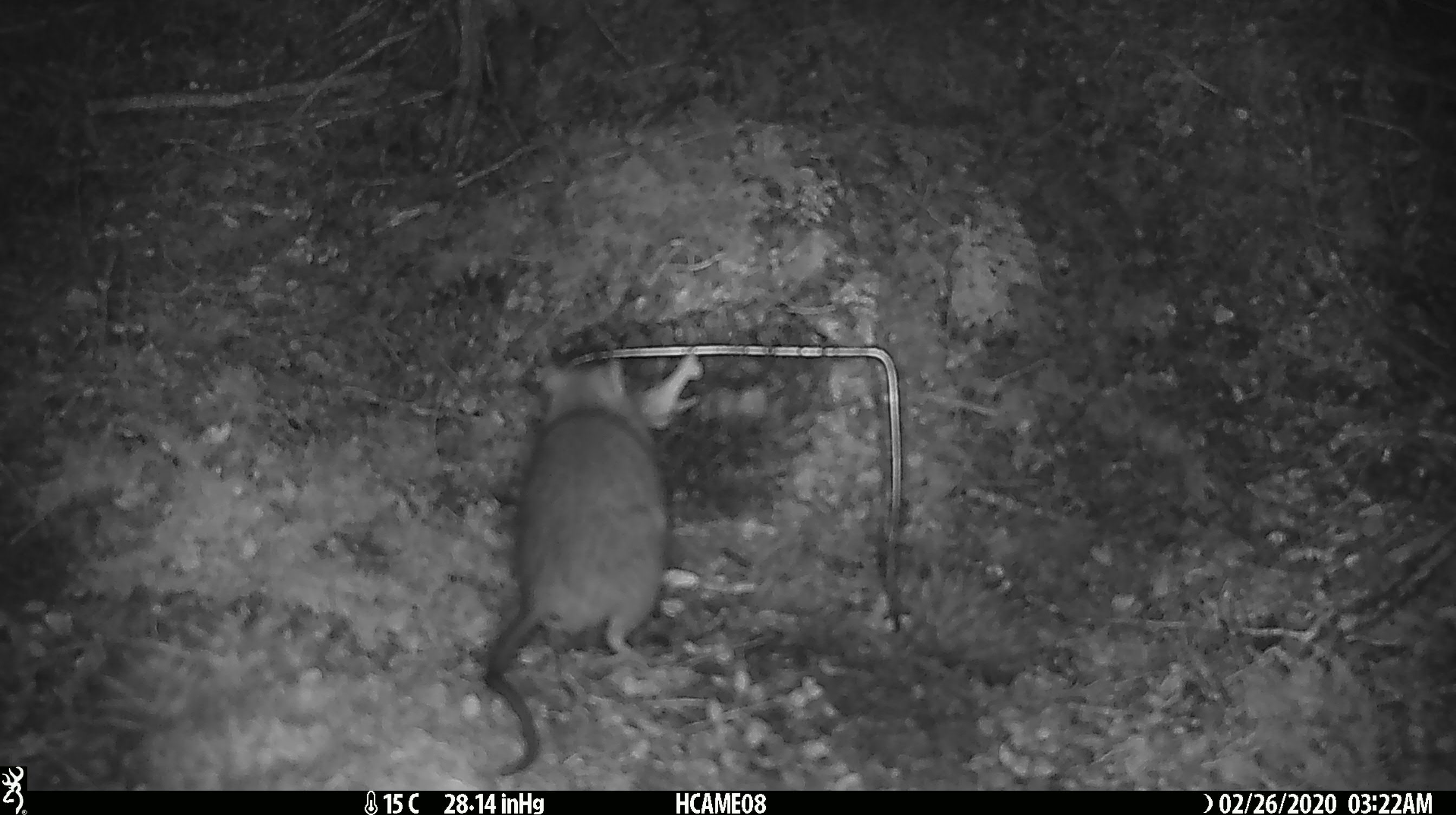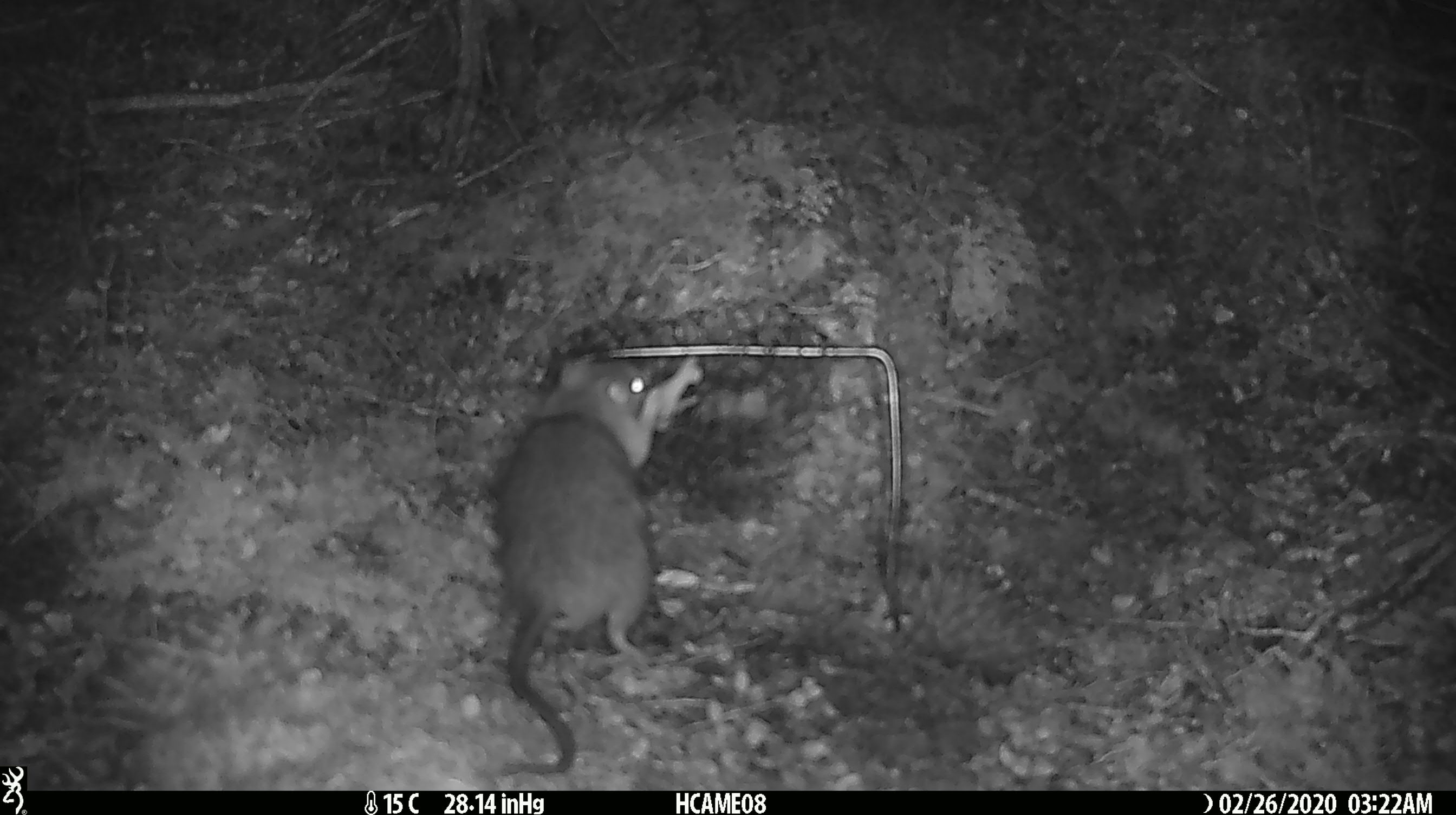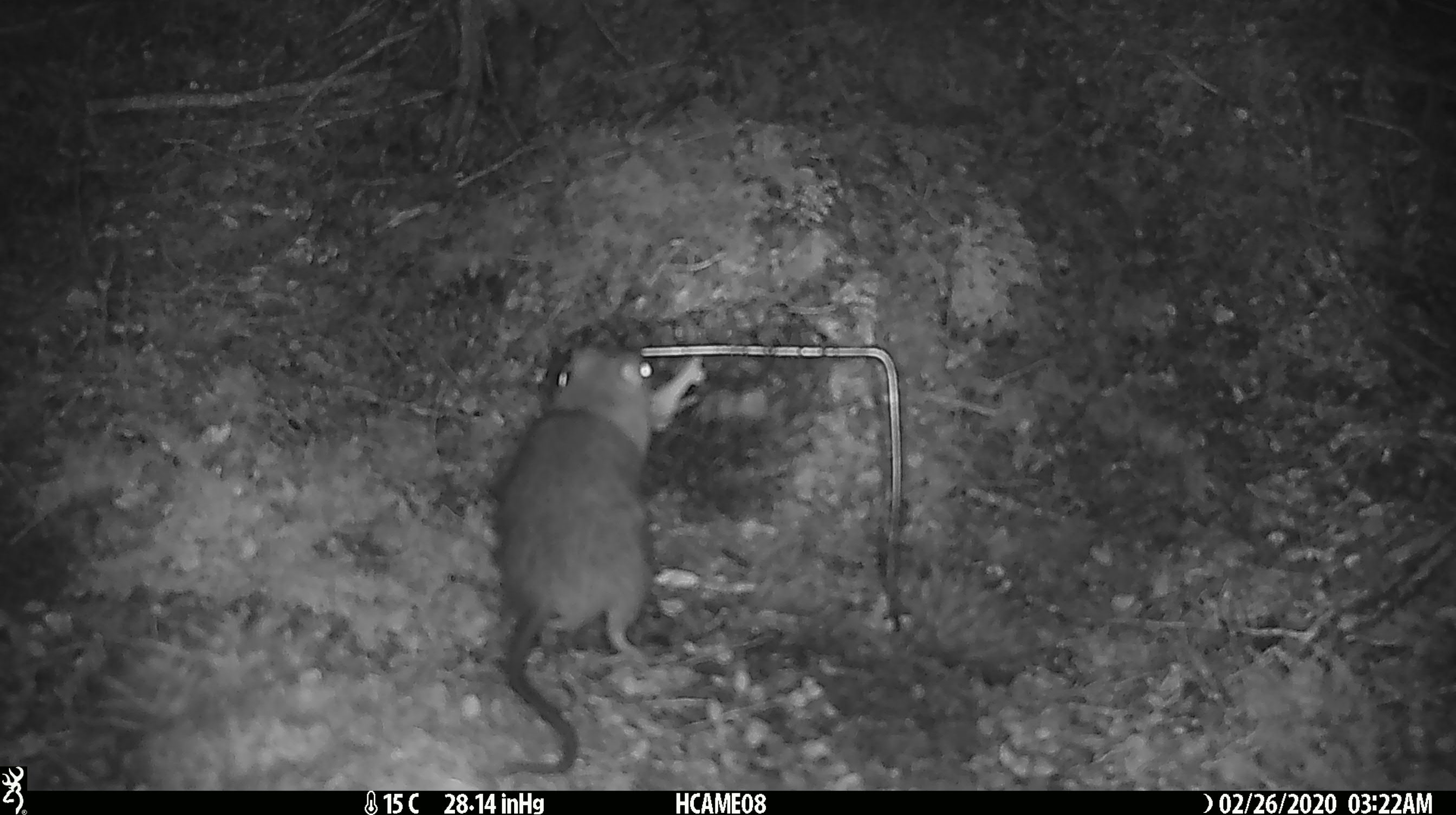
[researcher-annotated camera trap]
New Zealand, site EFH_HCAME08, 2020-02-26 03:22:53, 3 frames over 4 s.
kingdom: Animalia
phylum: Chordata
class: Mammalia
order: Rodentia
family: Muridae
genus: Rattus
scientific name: Rattus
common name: rat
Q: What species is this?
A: Rat (Rattus).